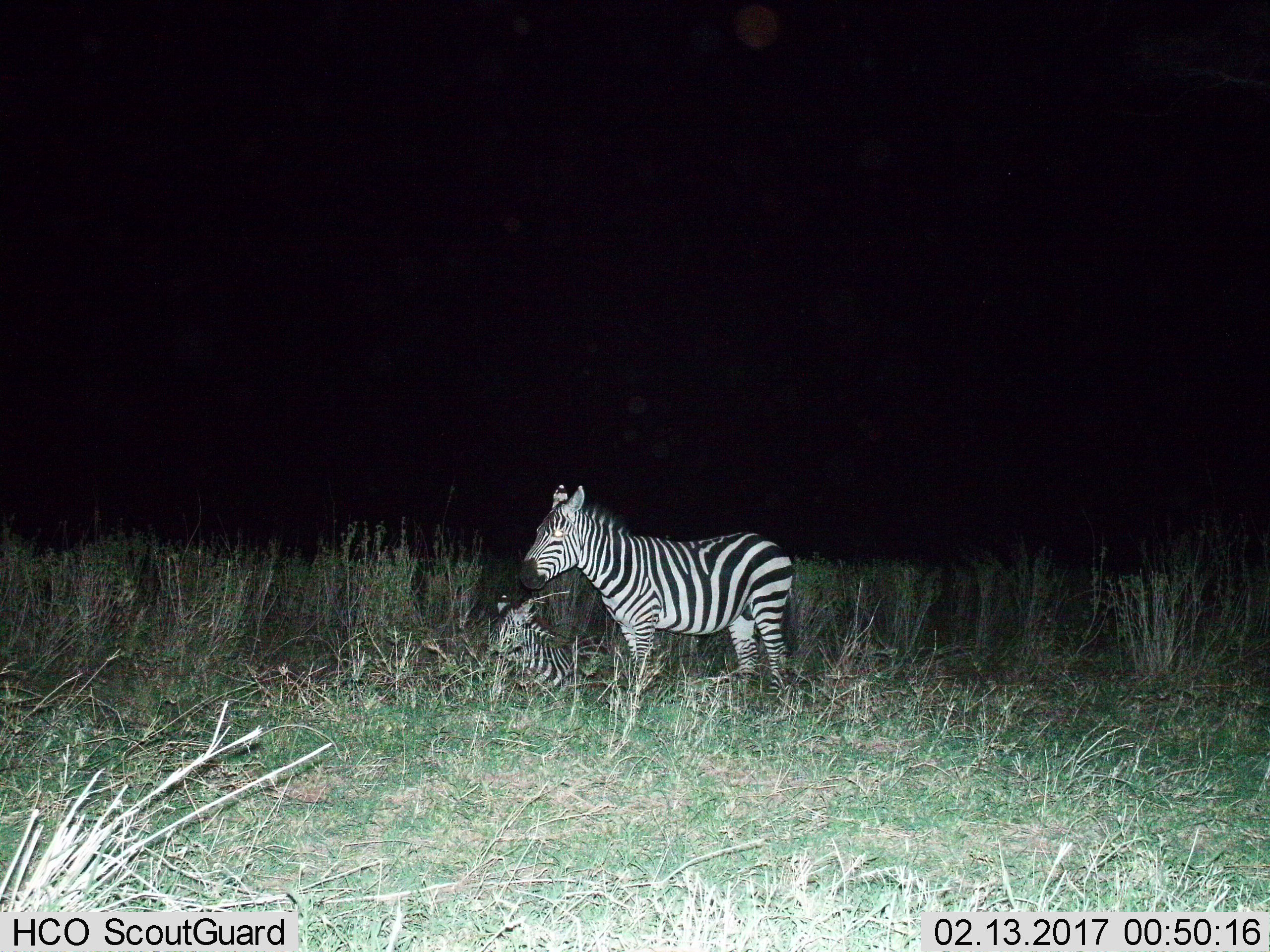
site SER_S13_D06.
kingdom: Animalia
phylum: Chordata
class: Mammalia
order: Perissodactyla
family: Equidae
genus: Equus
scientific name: Equus quagga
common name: plains zebra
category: zebraplains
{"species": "zebraplains (plains zebra) (Equus quagga)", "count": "2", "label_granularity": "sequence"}